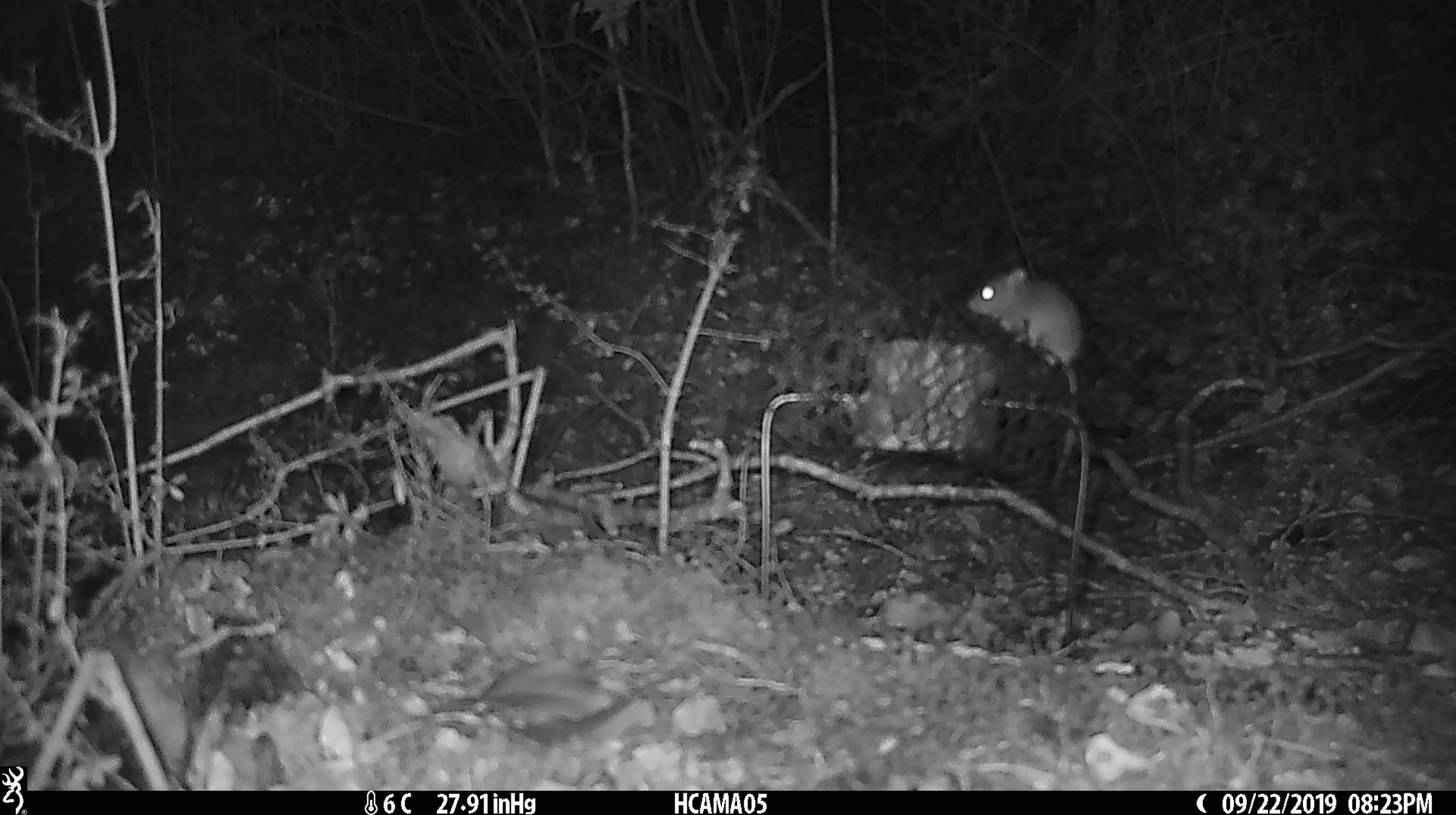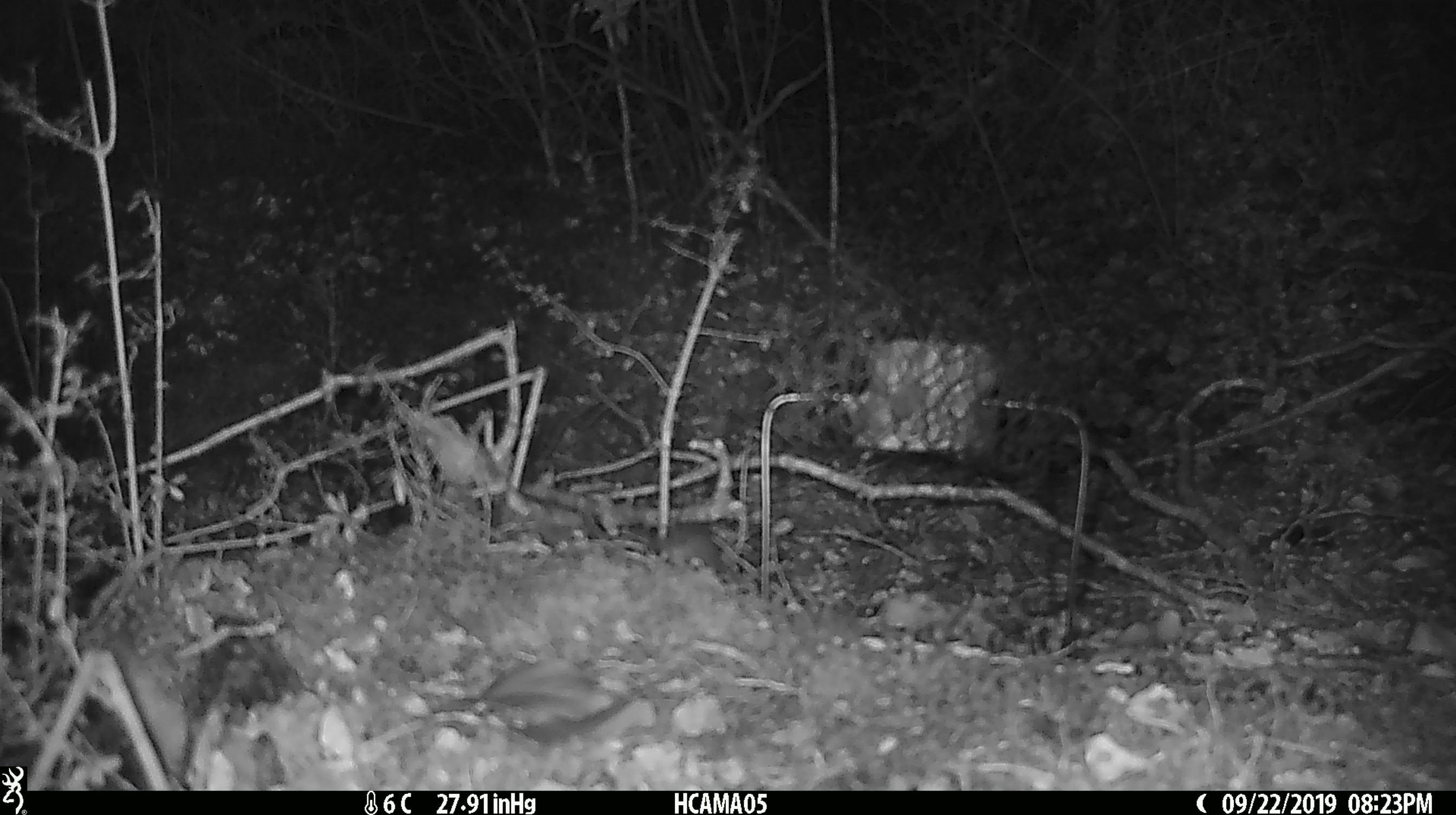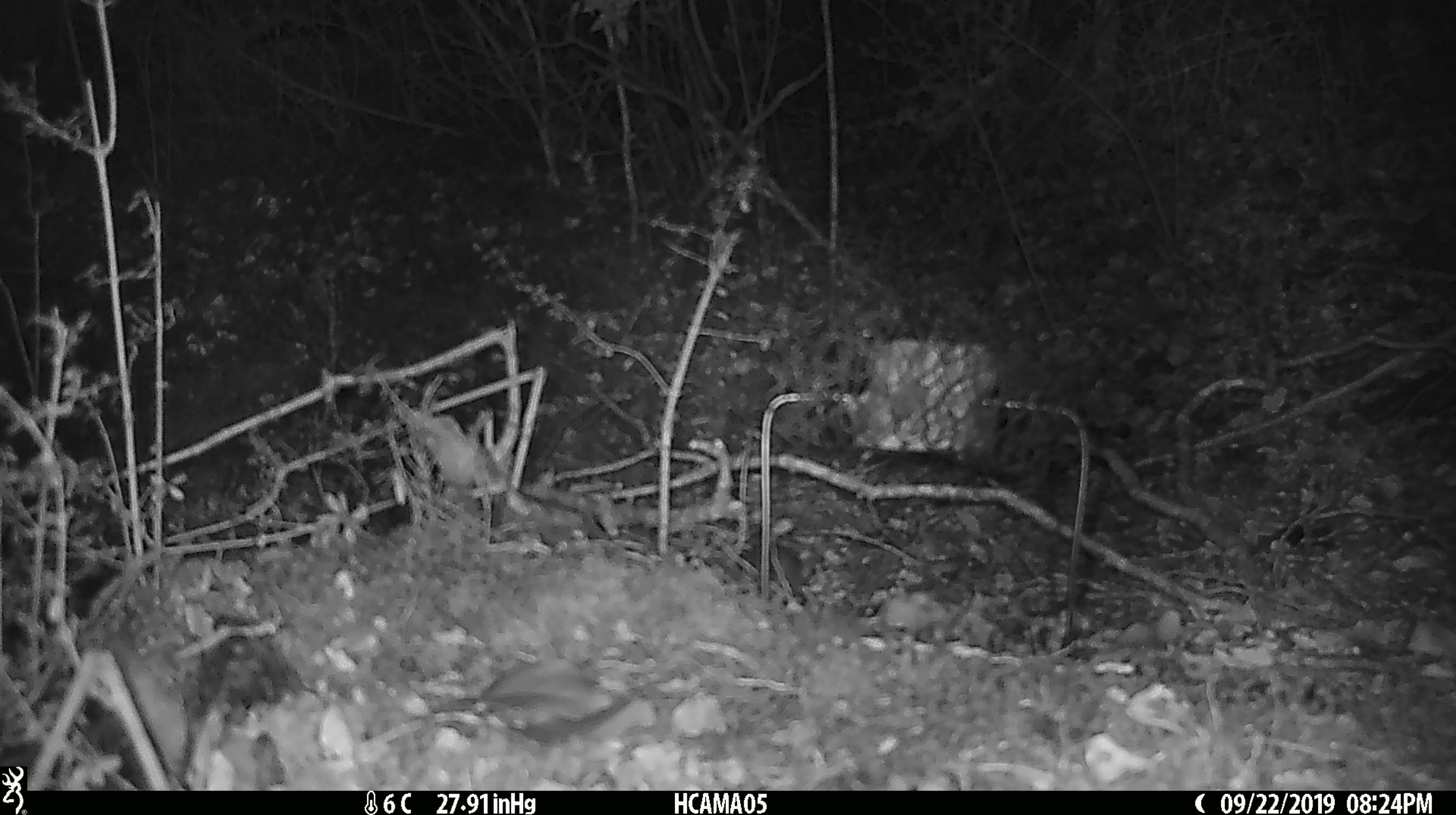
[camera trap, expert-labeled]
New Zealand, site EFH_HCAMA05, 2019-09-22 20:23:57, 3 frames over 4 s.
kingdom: Animalia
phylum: Chordata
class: Mammalia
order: Rodentia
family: Muridae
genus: Mus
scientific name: Mus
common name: mouse